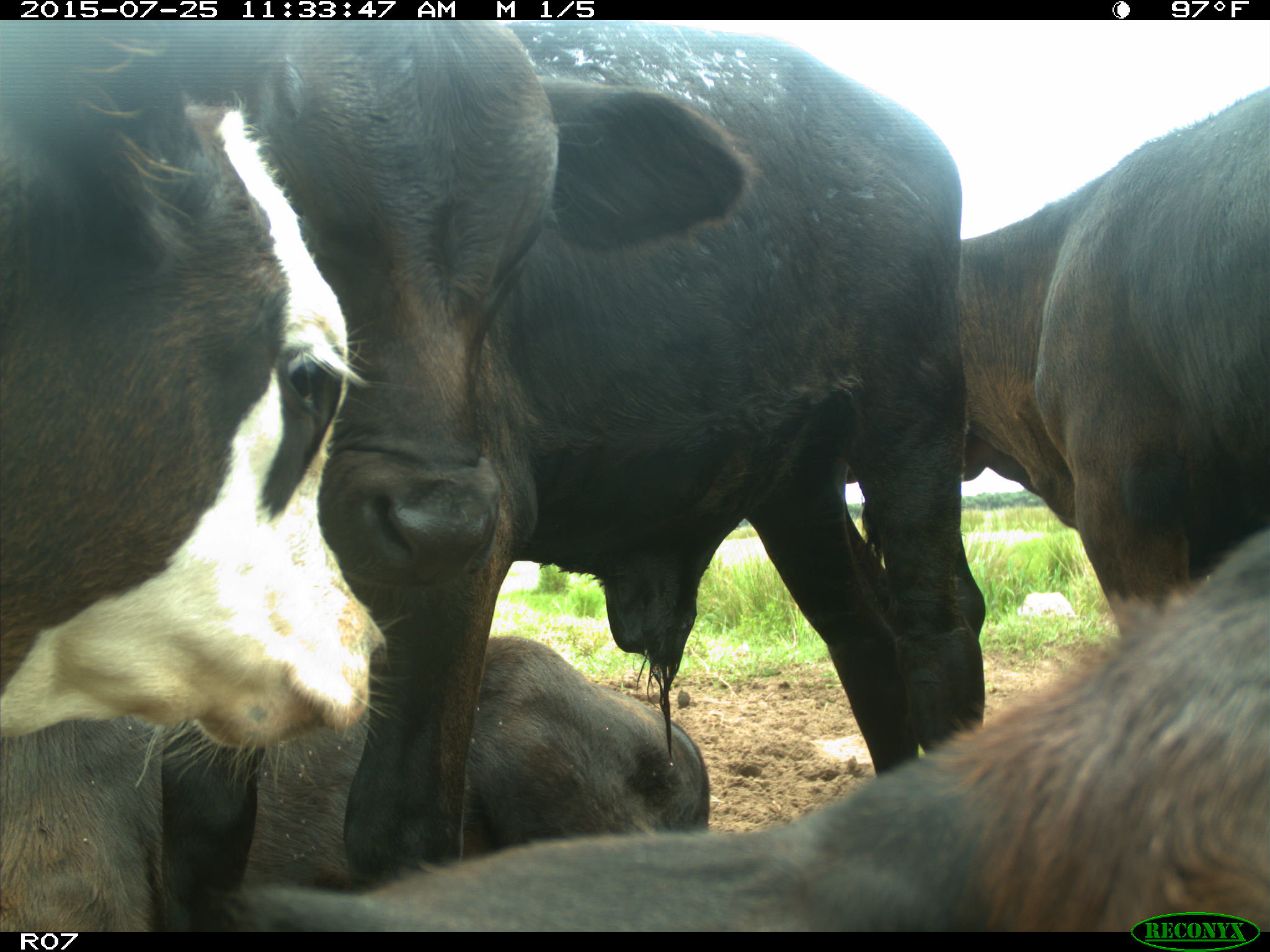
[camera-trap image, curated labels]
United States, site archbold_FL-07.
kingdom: Animalia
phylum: Chordata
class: Mammalia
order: Artiodactyla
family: Bovidae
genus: Bos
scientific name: Bos taurus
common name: domestic cow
Bos taurus (domestic cow).